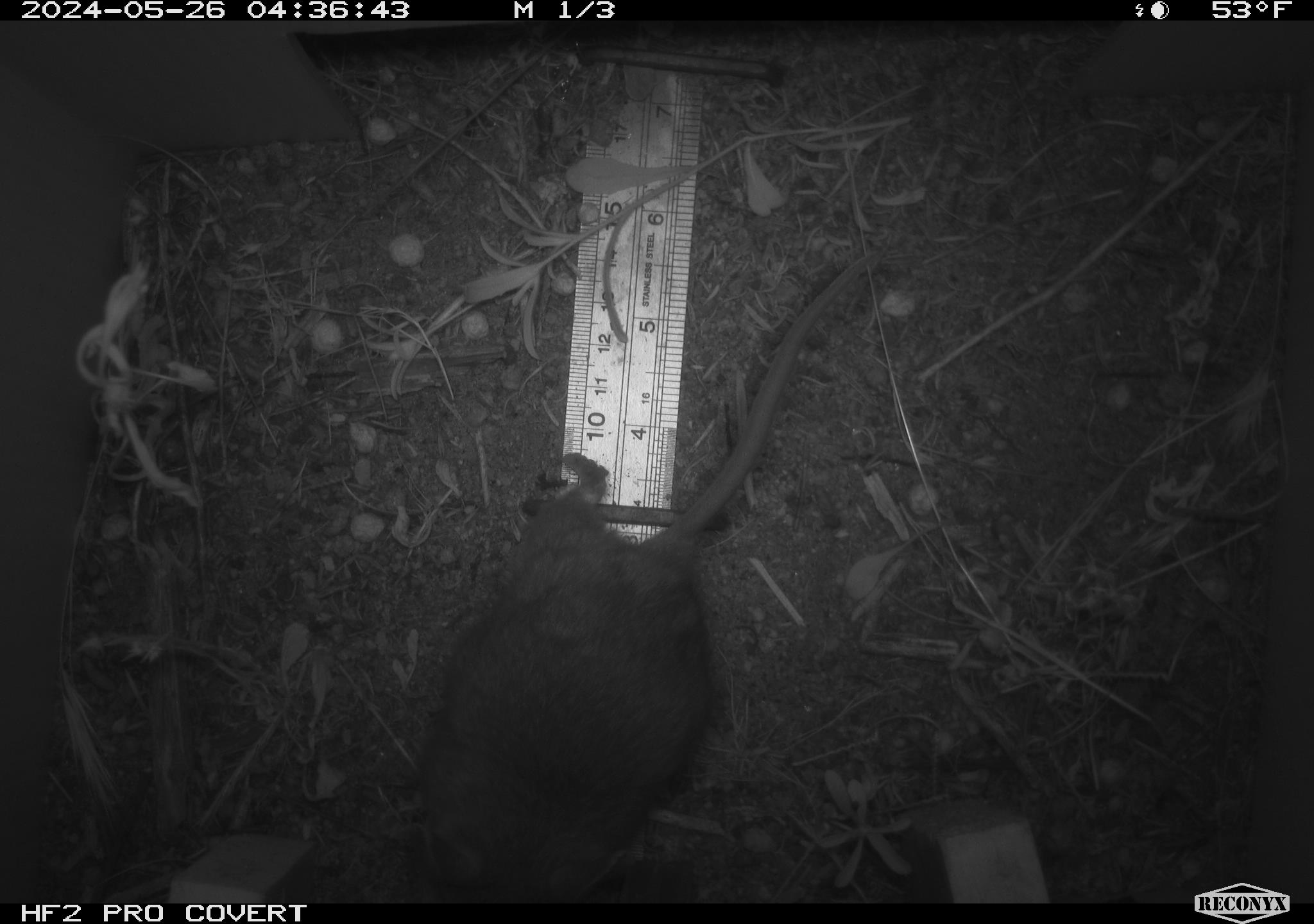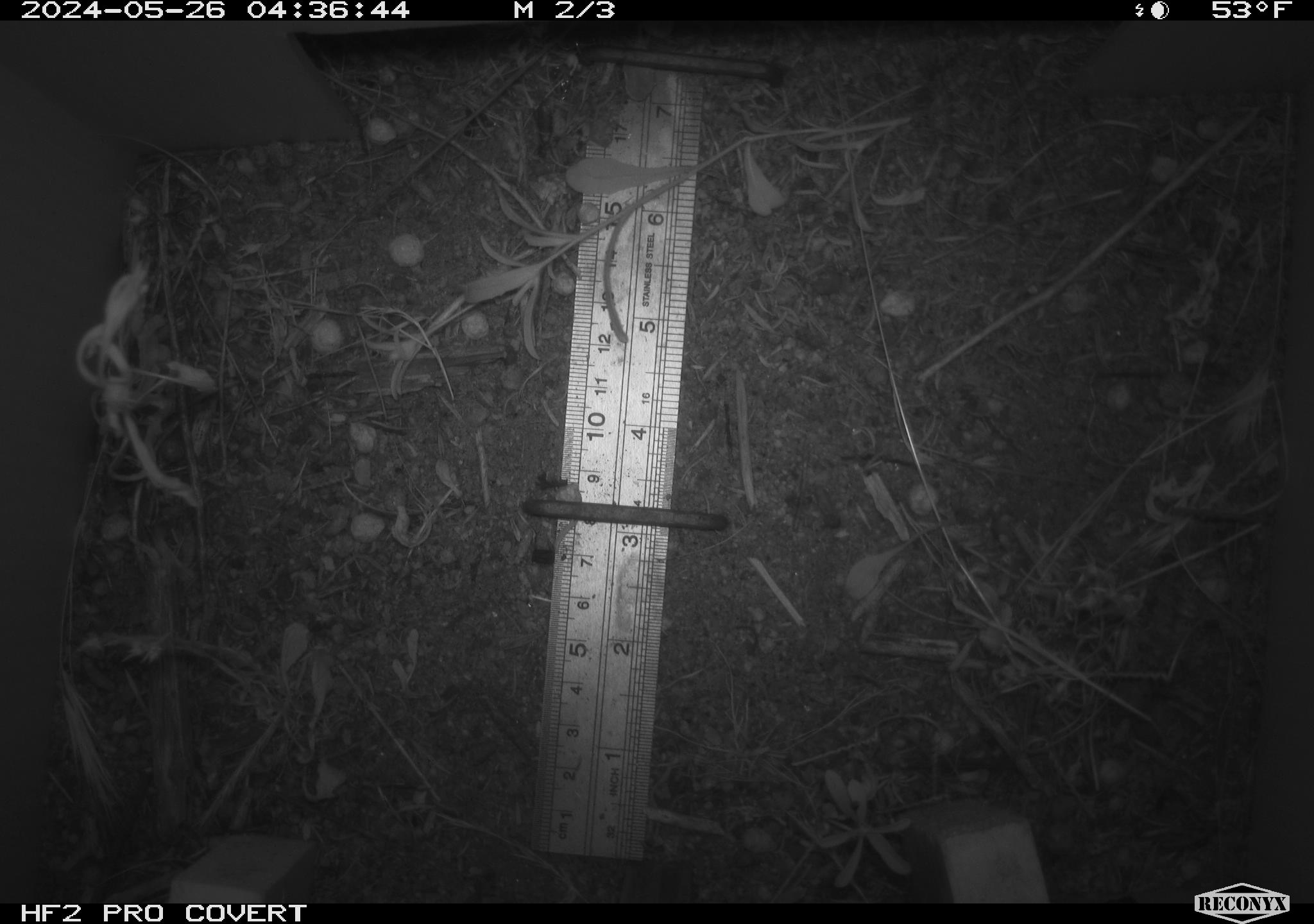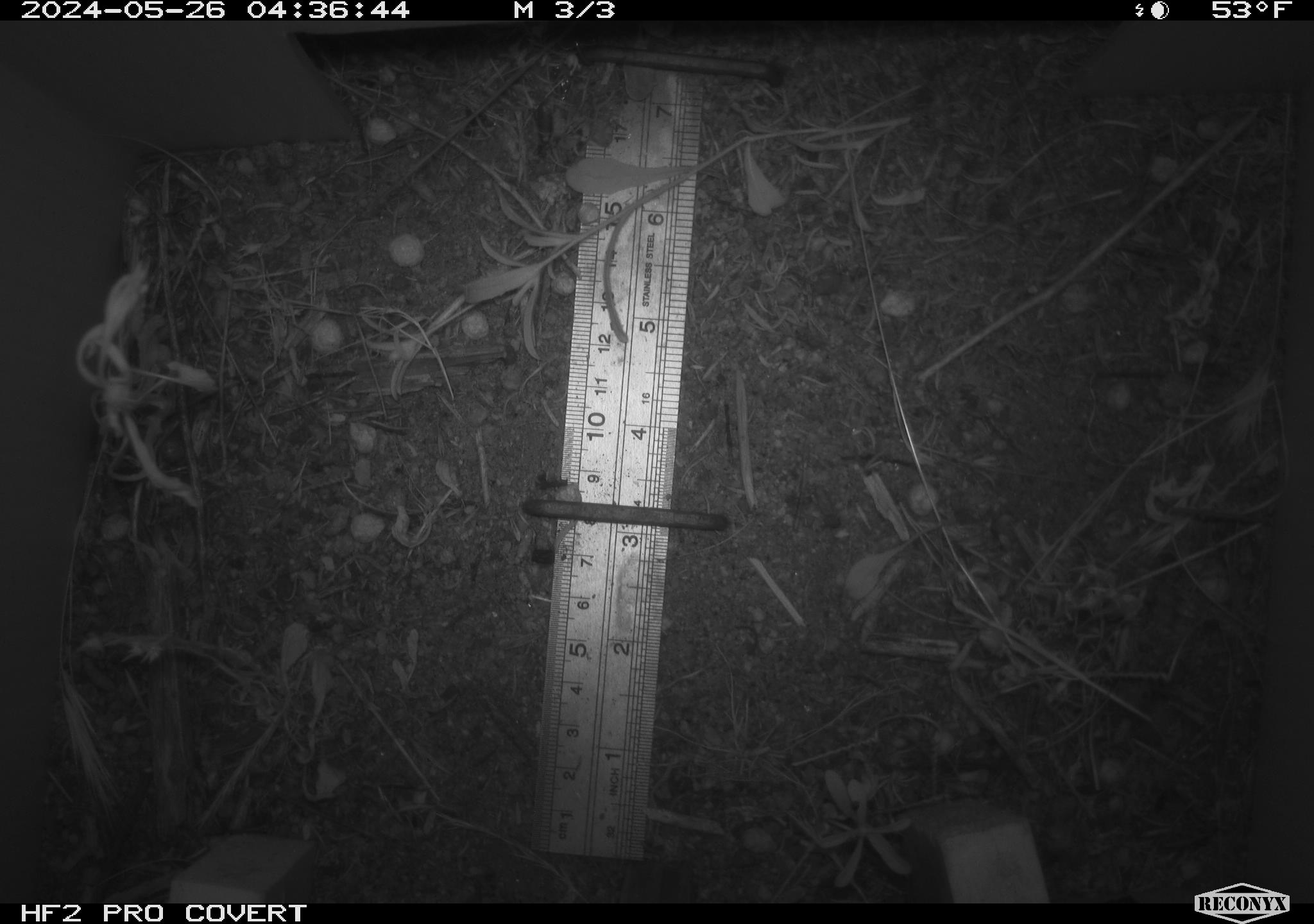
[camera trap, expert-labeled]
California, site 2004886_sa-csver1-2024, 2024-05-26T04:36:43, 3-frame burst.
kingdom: Animalia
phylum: Chordata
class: Mammalia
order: Rodentia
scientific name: Rodentia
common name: rodent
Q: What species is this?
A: Rodent (Rodentia).